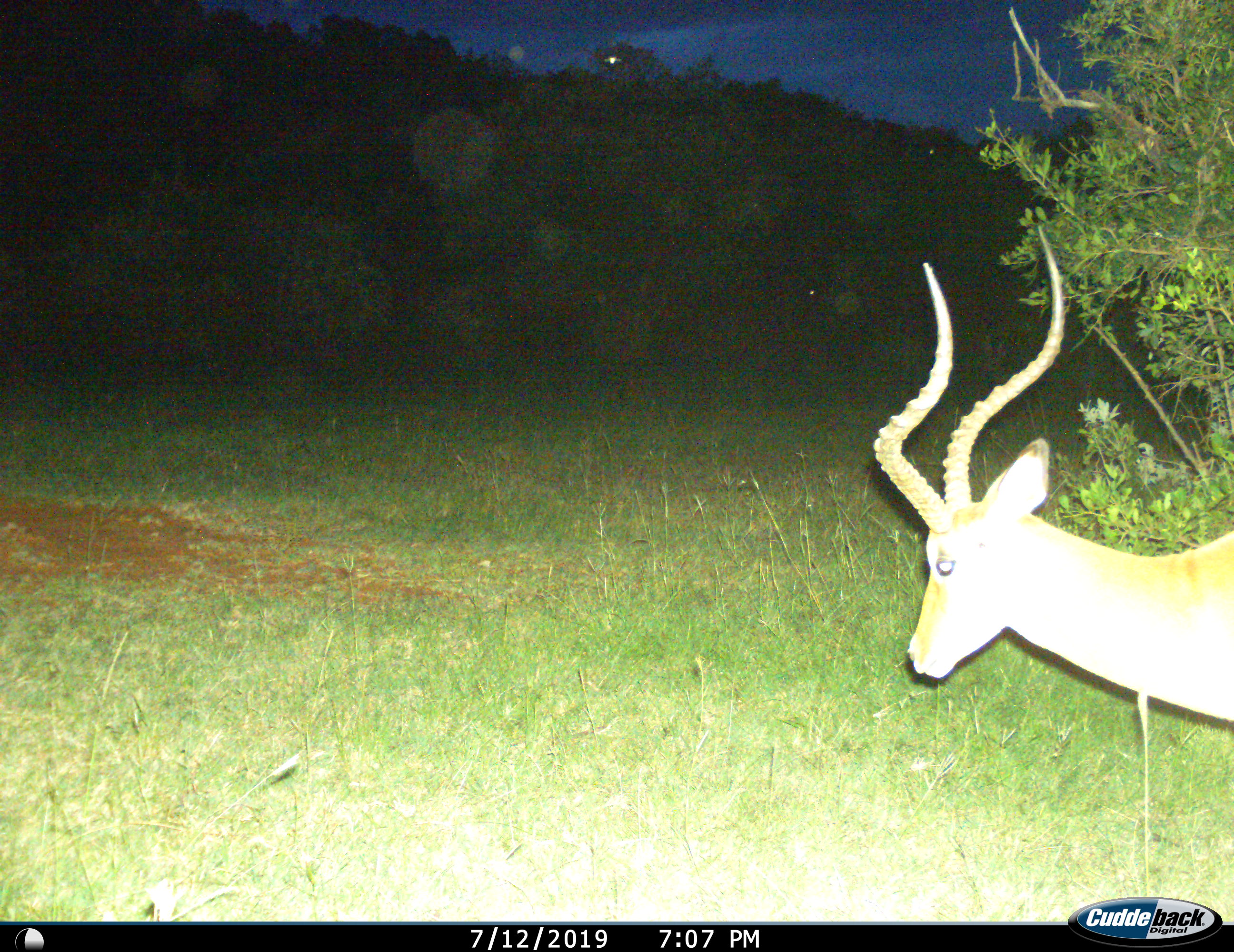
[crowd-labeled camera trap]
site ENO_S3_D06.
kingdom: Animalia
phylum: Chordata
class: Mammalia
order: Artiodactyla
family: Bovidae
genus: Aepyceros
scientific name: Aepyceros melampus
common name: impala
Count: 1.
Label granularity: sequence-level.